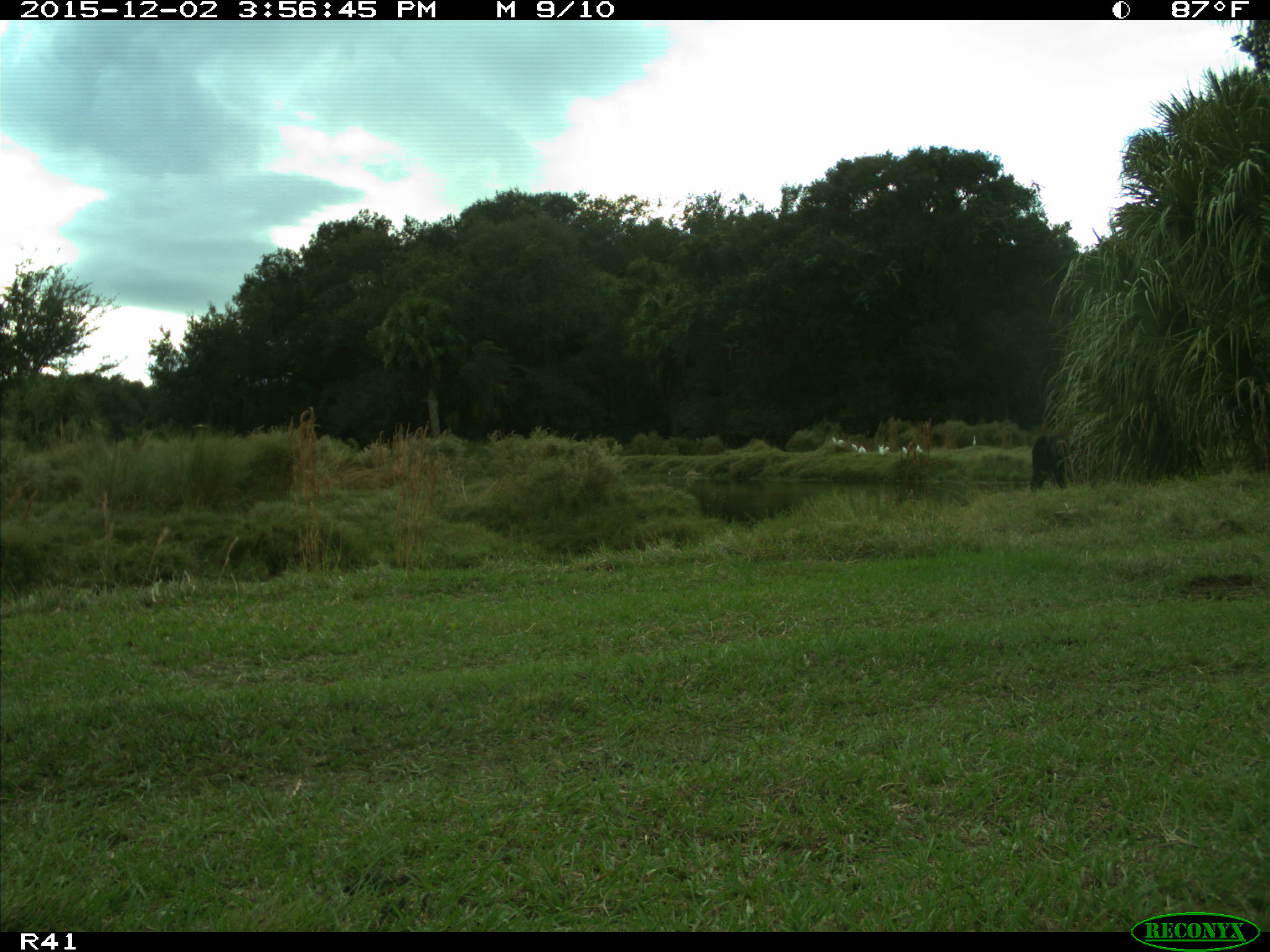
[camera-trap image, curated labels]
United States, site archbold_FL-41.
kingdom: Animalia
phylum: Chordata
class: Mammalia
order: Artiodactyla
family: Bovidae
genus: Bos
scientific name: Bos taurus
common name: domestic cow